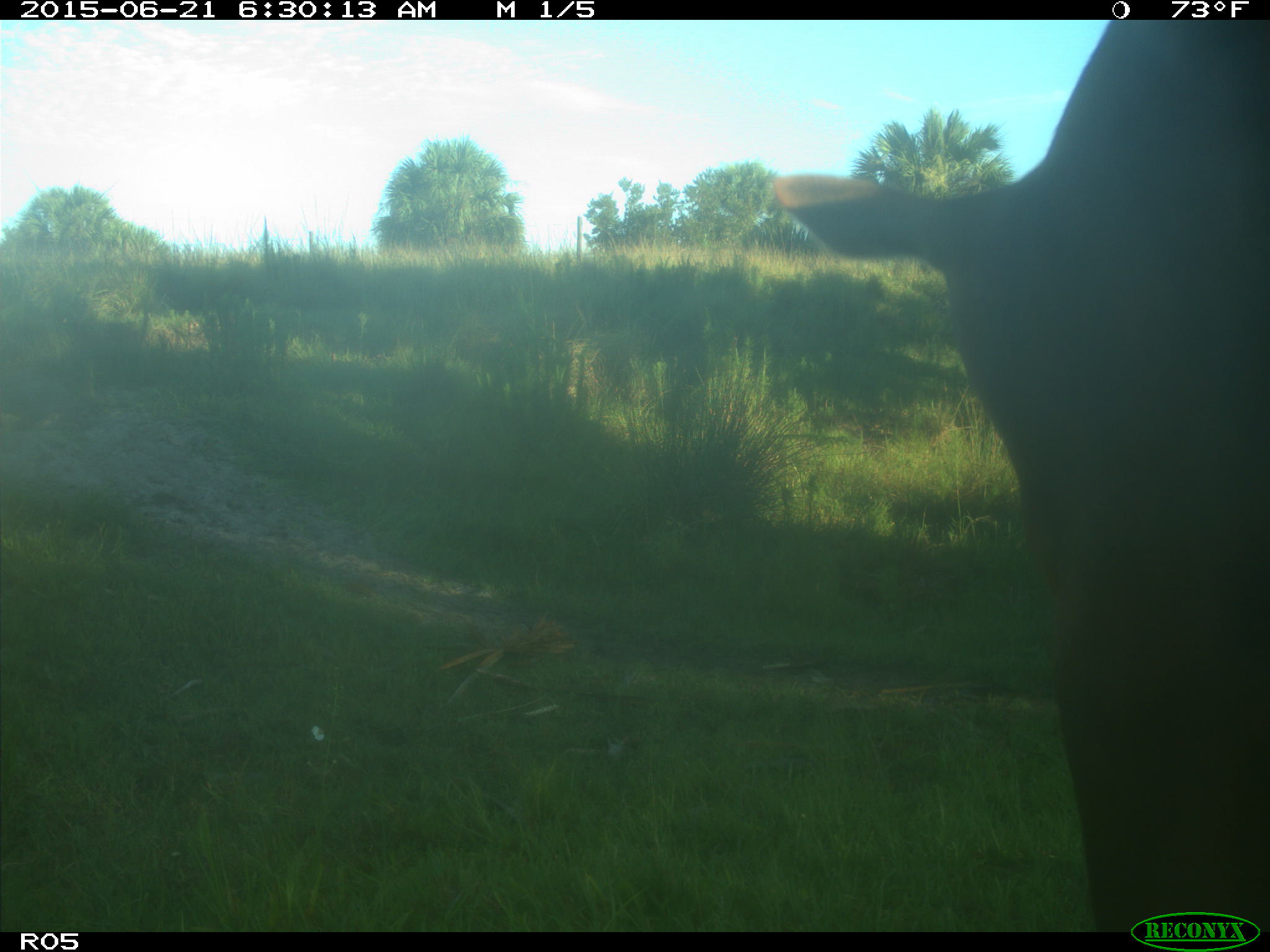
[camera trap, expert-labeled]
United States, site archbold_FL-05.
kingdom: Animalia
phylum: Chordata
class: Mammalia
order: Artiodactyla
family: Bovidae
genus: Bos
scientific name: Bos taurus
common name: domestic cow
Bos taurus (domestic cow).